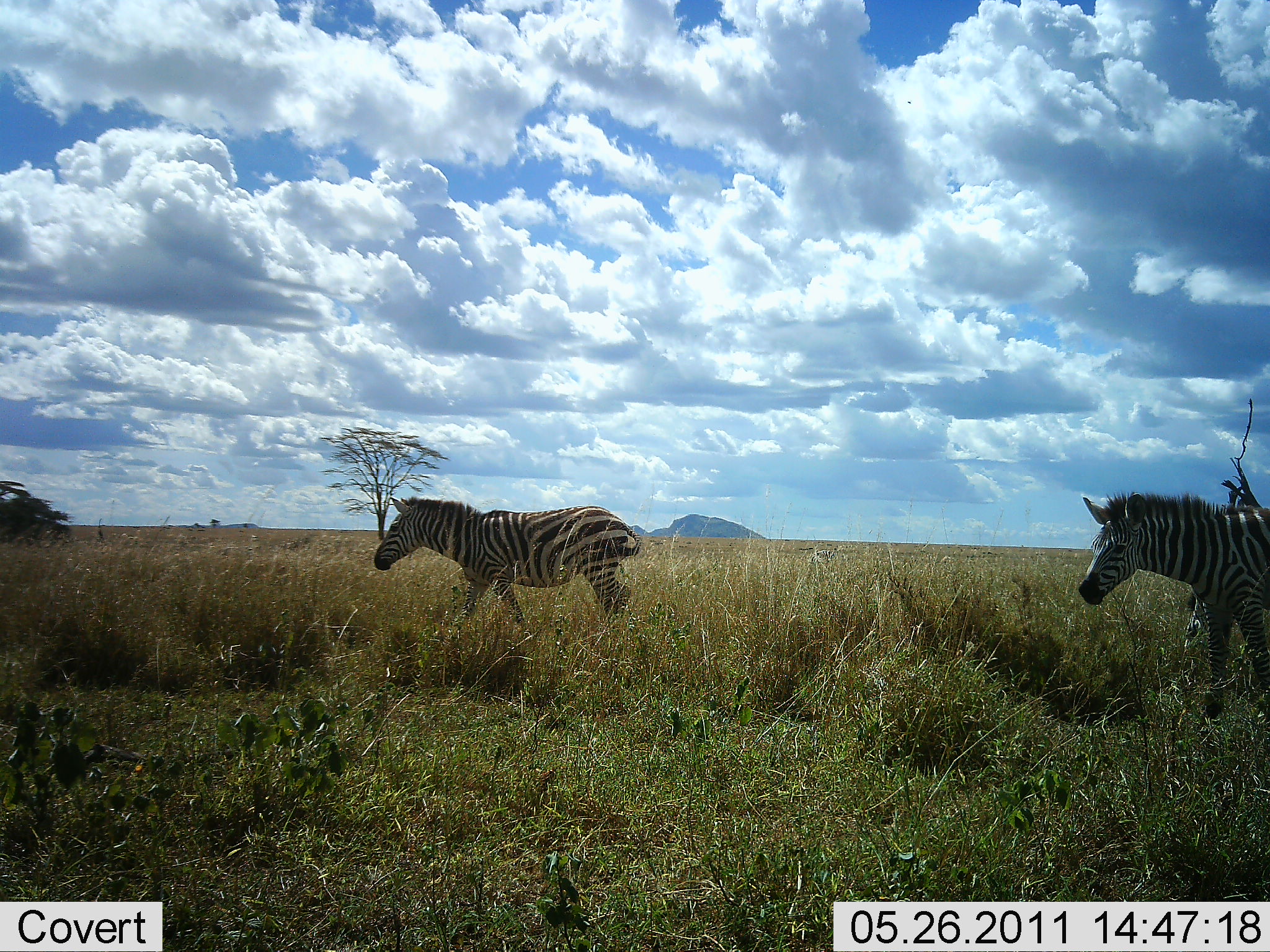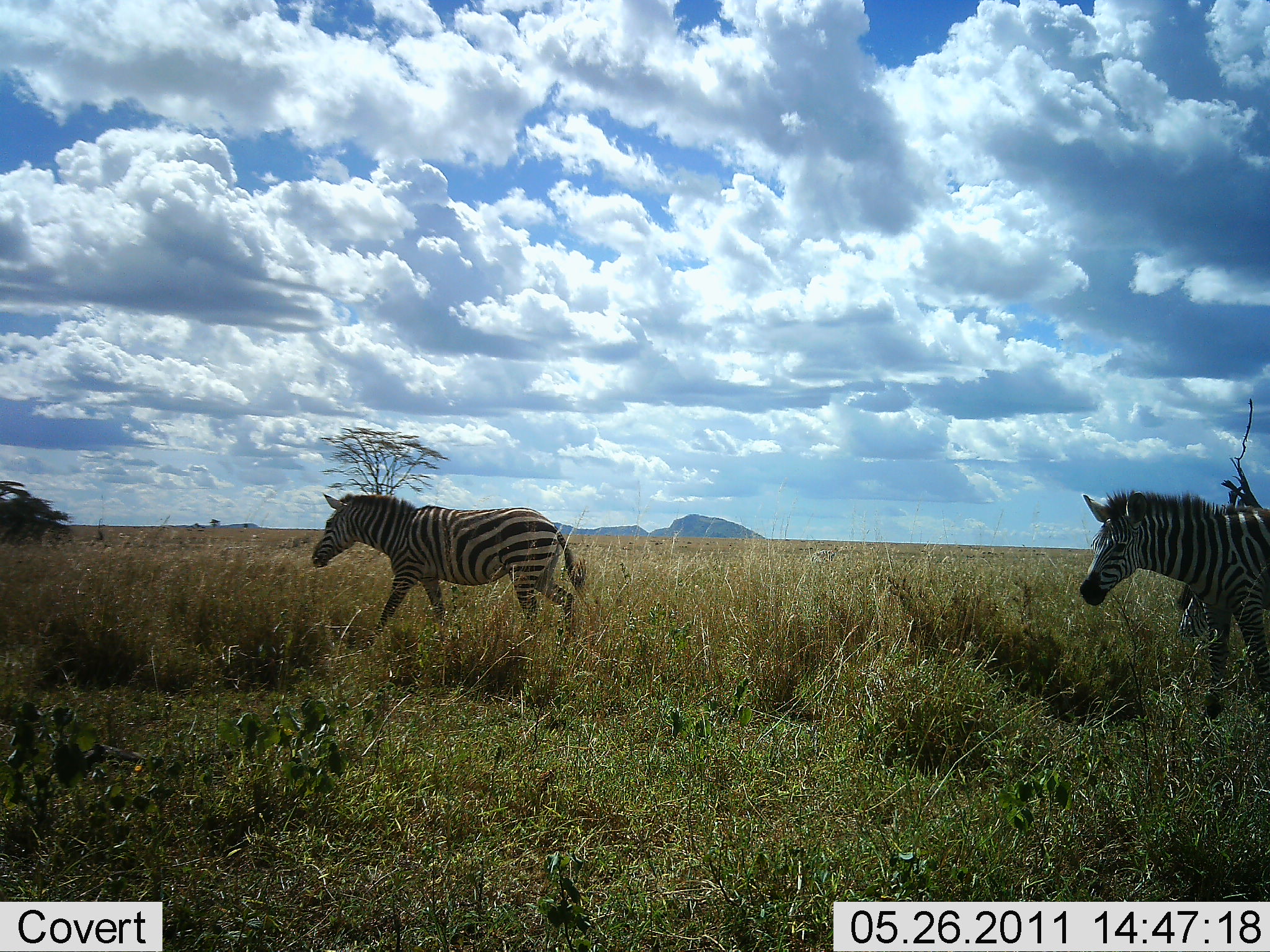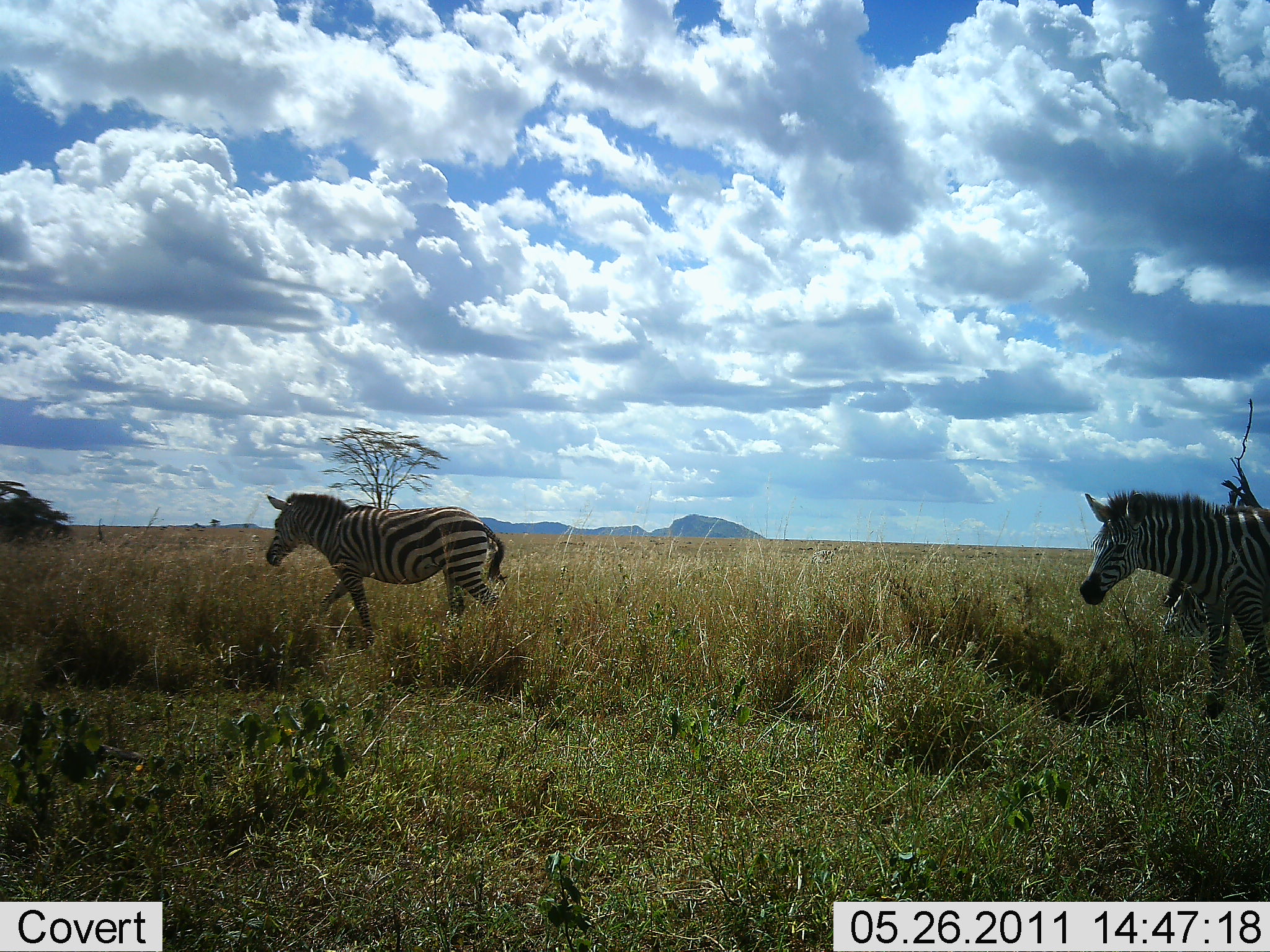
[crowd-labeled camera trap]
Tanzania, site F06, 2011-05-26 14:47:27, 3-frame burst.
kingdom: Animalia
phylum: Chordata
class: Mammalia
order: Perissodactyla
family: Equidae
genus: Equus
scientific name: Equus quagga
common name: plains zebra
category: zebra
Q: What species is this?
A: Zebra (plains zebra) (Equus quagga).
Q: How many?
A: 3.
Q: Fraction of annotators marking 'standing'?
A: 50%.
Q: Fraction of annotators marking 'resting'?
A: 0%.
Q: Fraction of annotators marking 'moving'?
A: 92%.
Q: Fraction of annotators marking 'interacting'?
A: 0%.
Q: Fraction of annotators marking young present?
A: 8%.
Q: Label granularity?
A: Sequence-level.